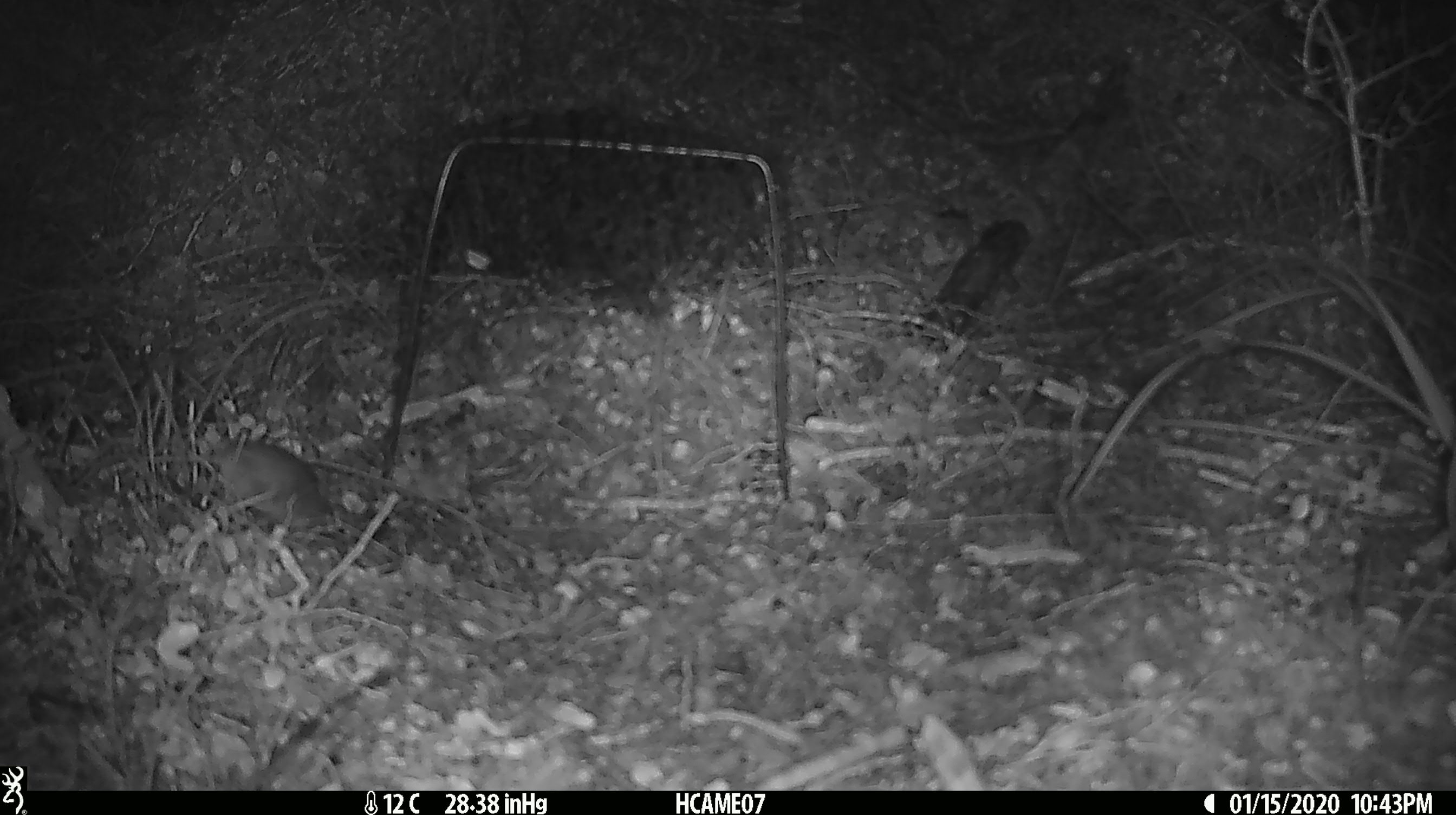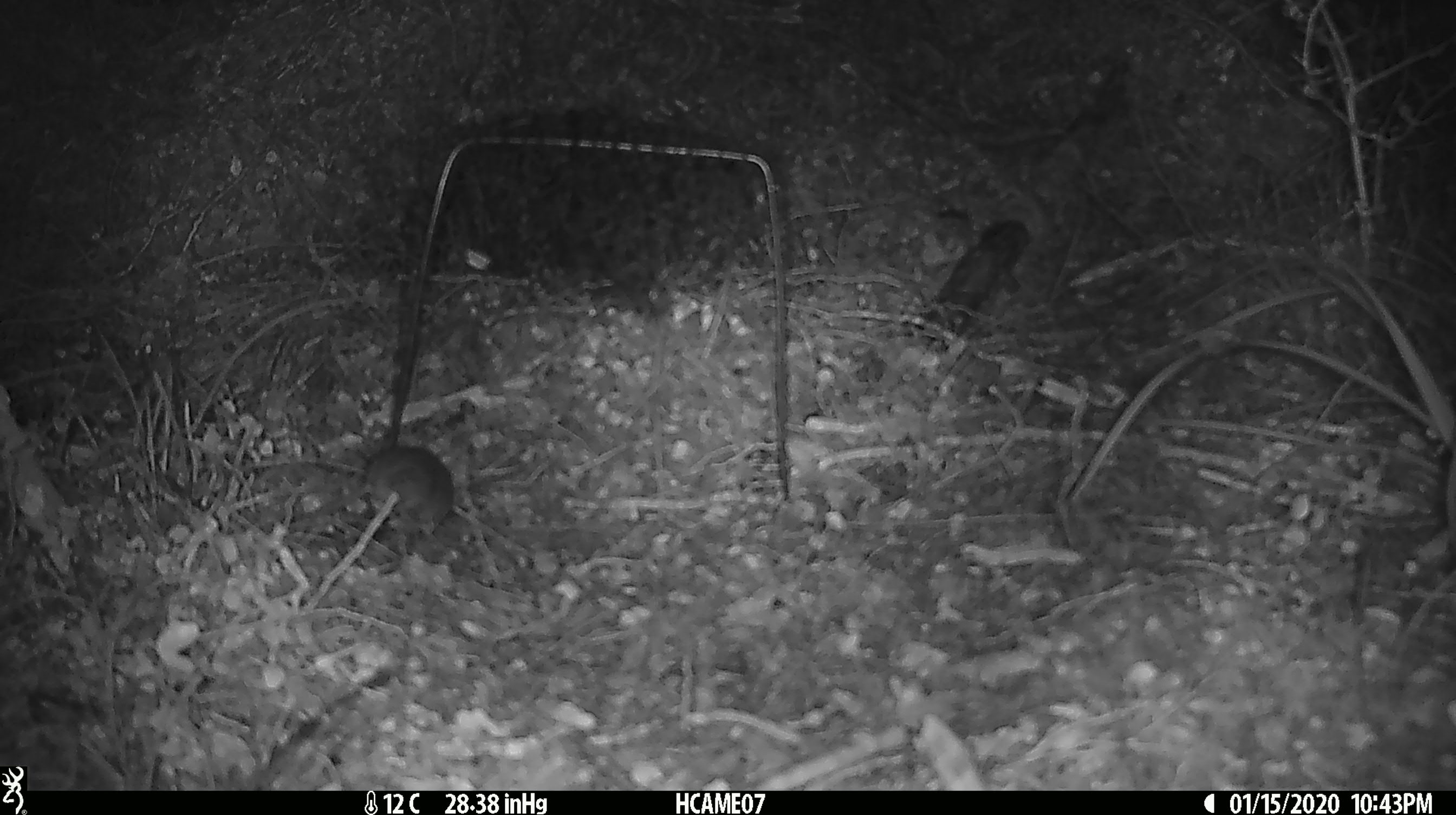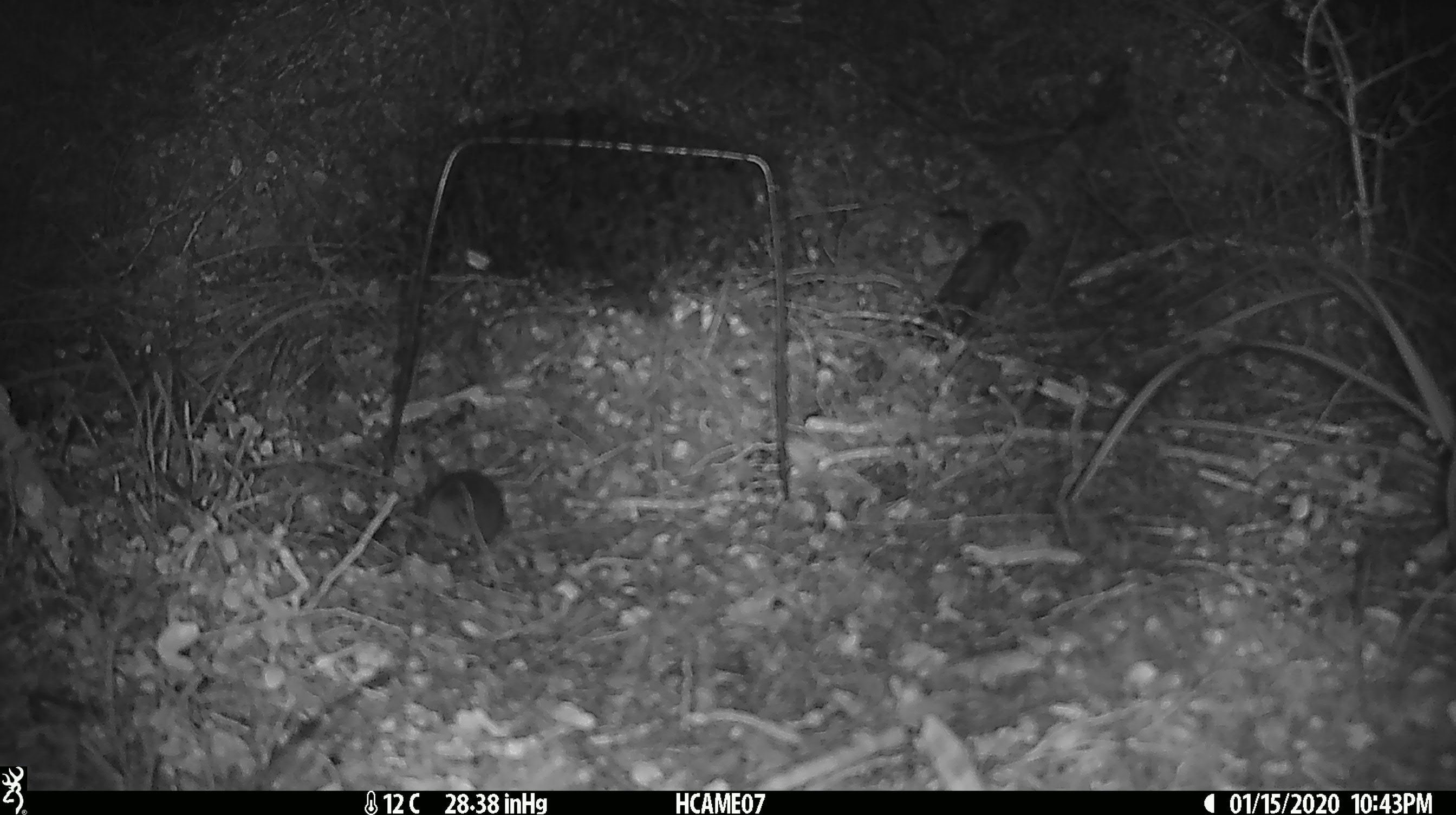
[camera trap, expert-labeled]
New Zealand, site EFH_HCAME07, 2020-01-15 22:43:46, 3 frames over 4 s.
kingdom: Animalia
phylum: Chordata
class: Mammalia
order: Rodentia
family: Muridae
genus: Mus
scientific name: Mus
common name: mouse